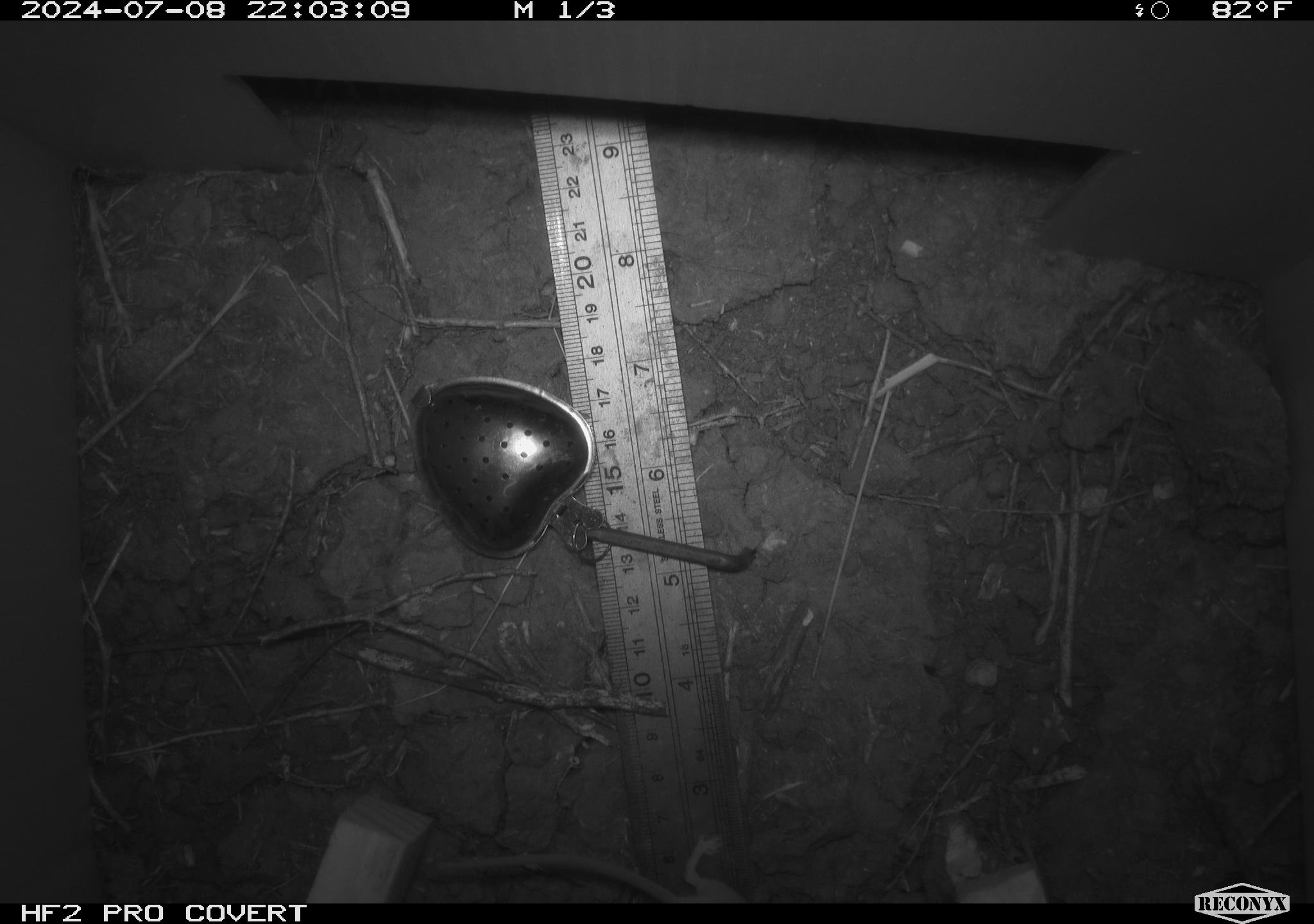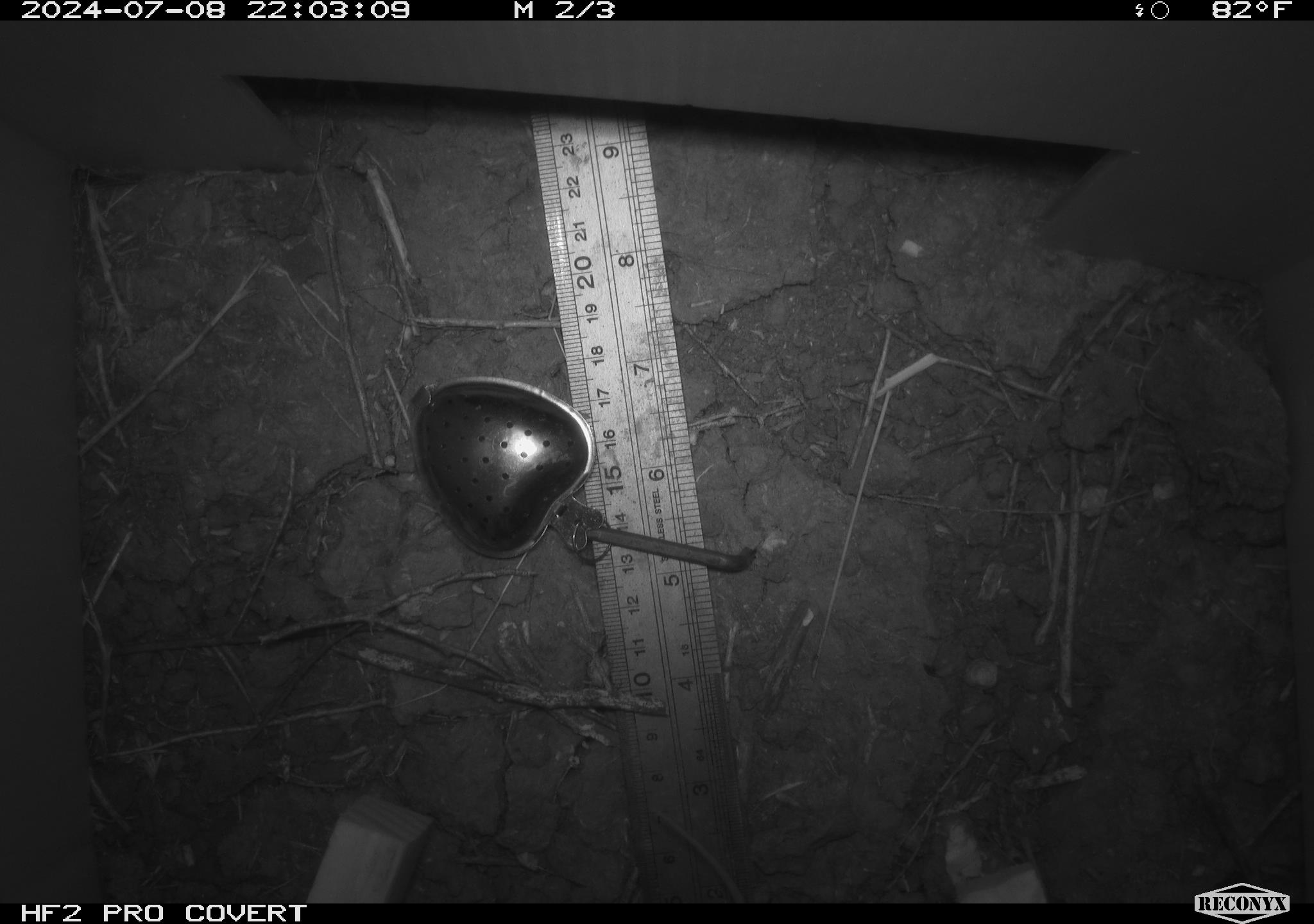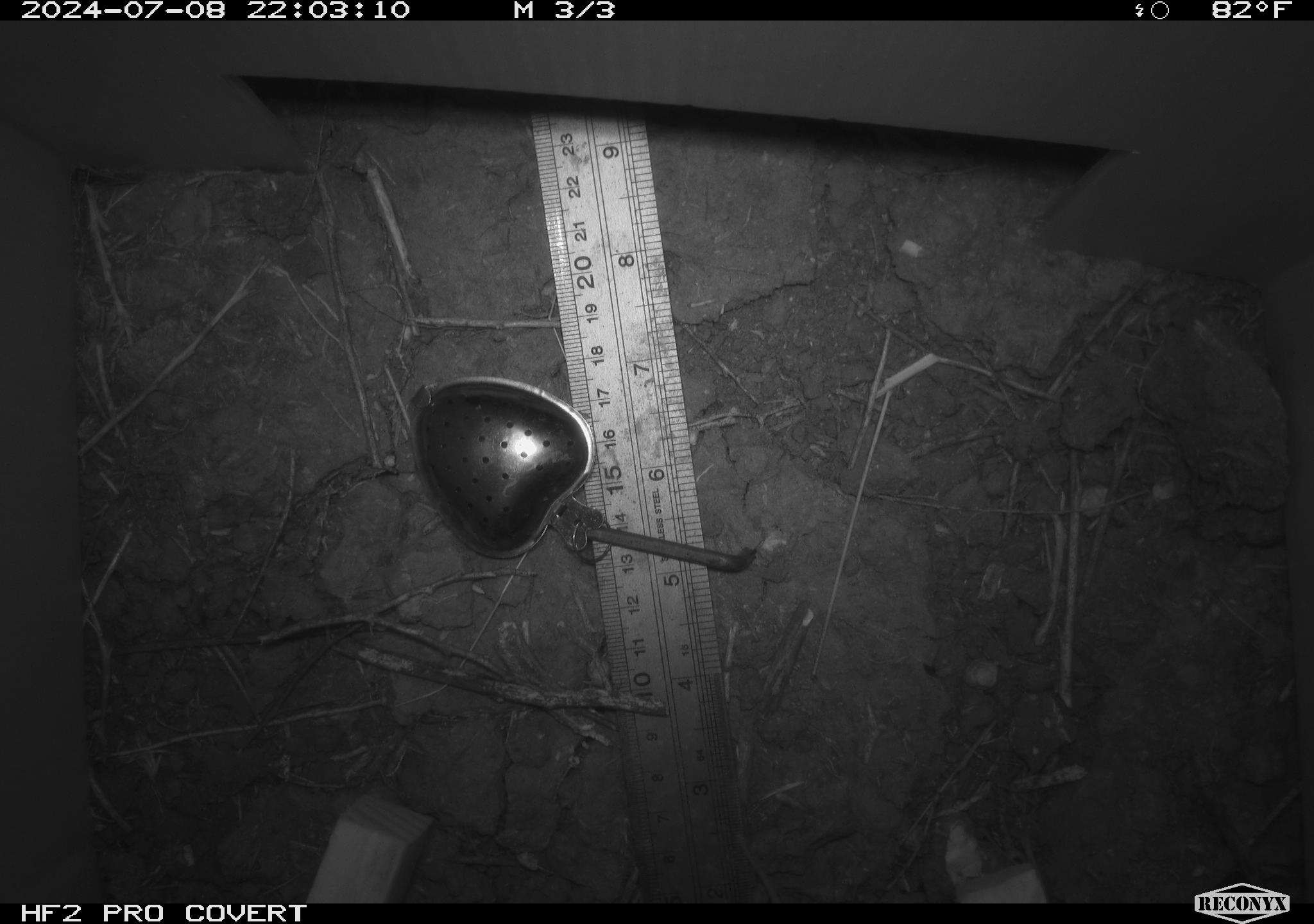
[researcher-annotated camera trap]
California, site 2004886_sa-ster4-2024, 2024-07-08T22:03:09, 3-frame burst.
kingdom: Animalia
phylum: Chordata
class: Mammalia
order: Rodentia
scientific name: Rodentia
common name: mouse species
Mouse species (Rodentia).